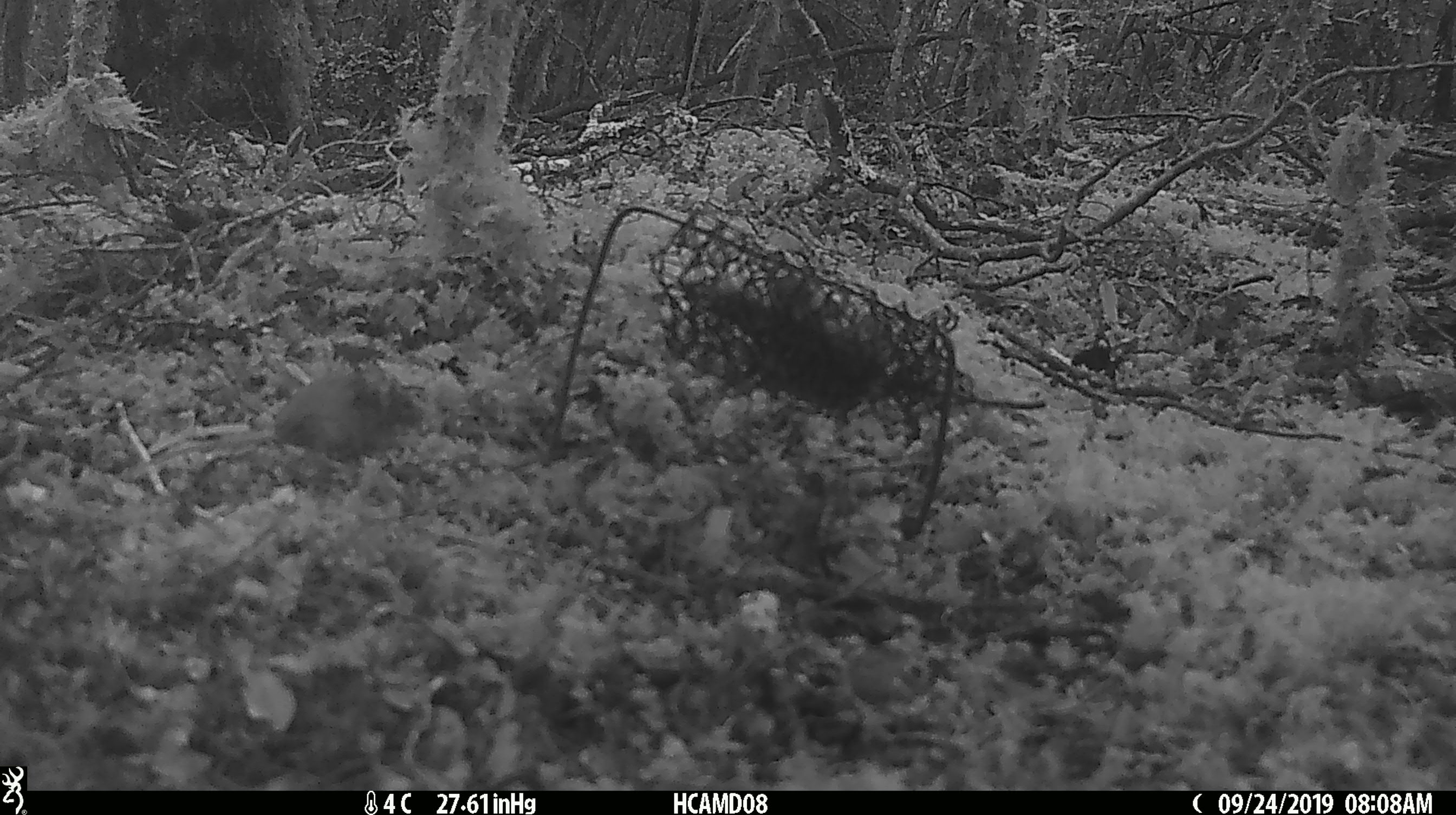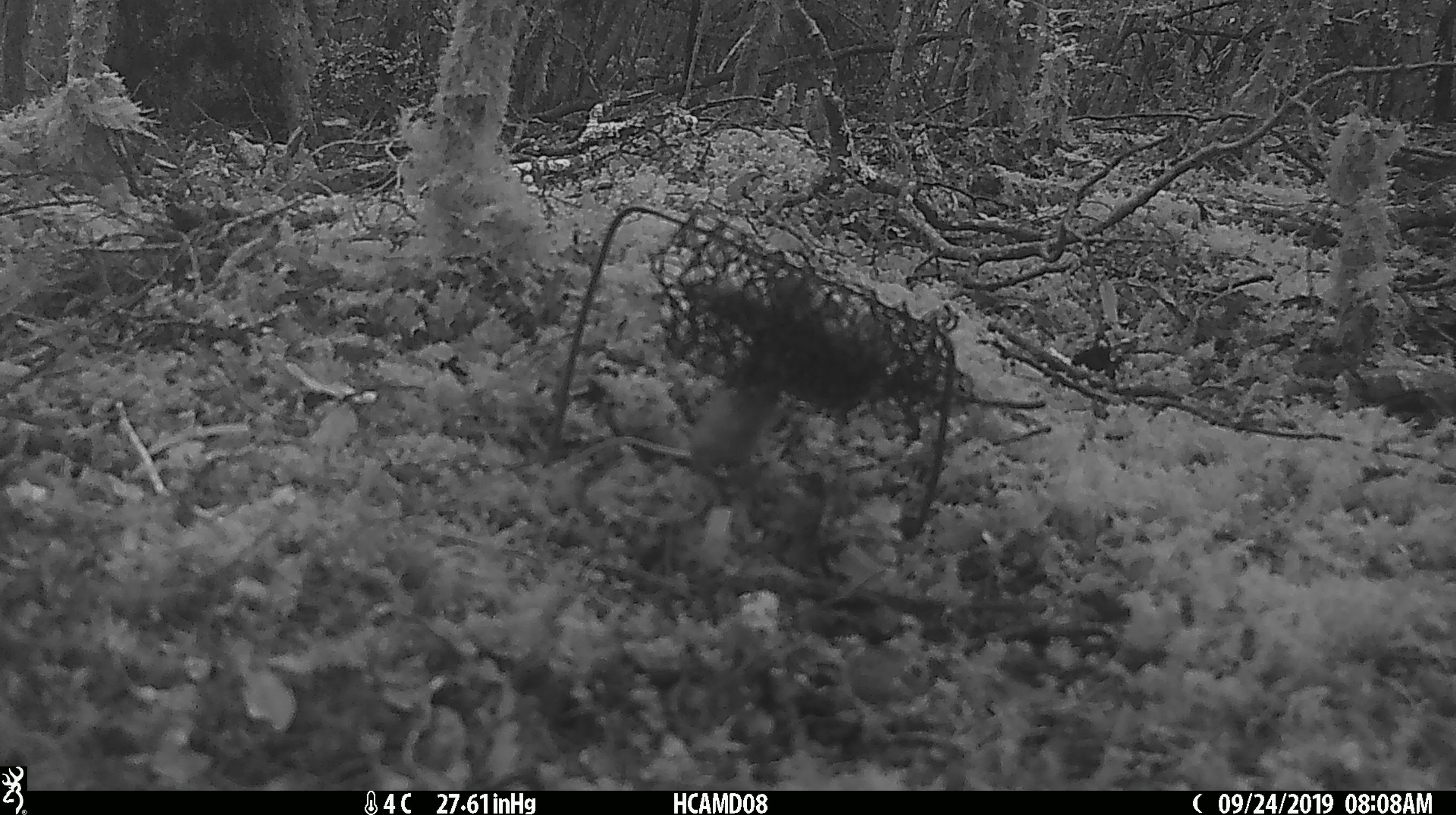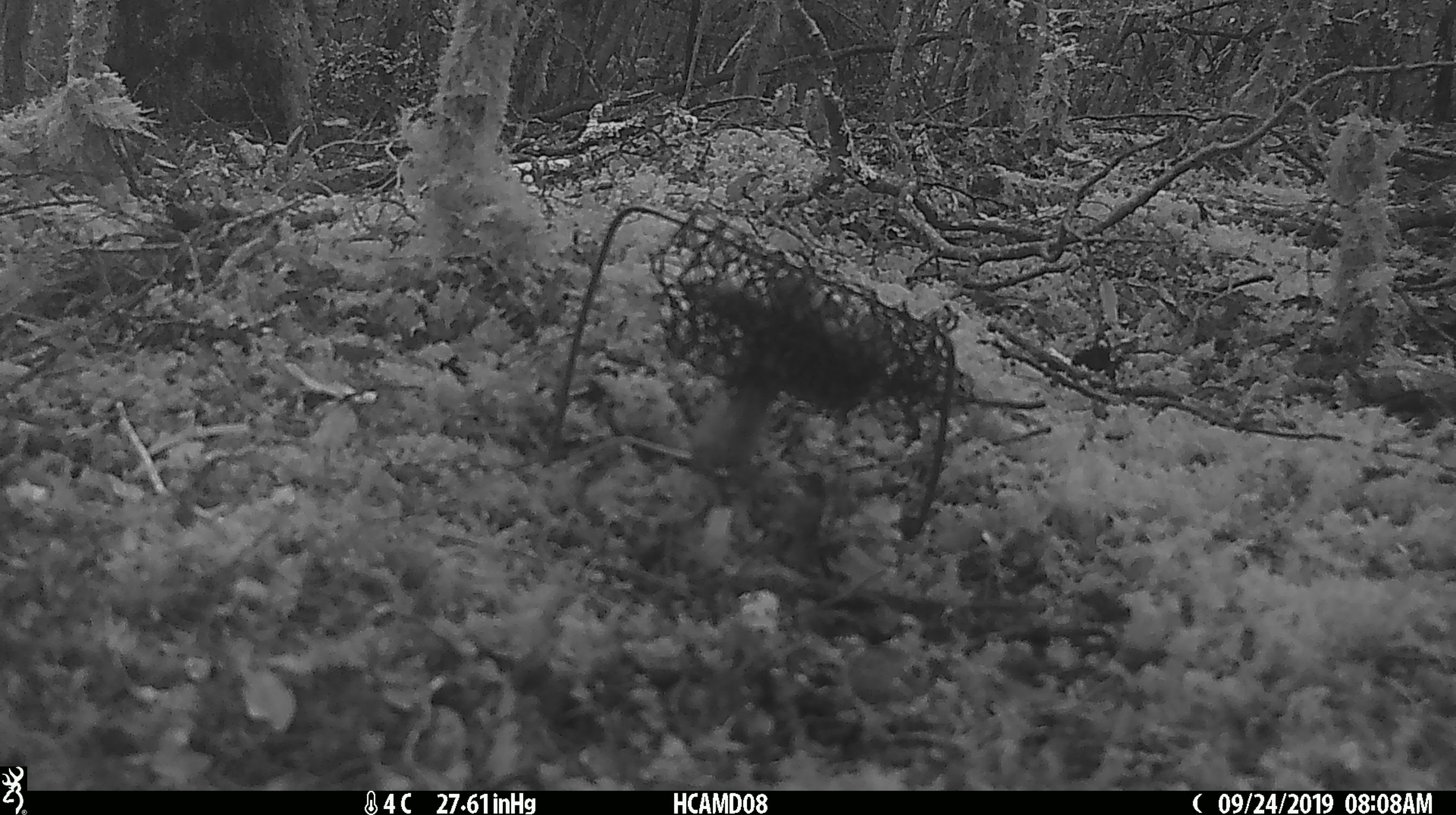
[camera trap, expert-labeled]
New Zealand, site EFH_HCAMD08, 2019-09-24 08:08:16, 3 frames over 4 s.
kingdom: Animalia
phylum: Chordata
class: Mammalia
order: Rodentia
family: Muridae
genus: Mus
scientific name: Mus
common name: mouse